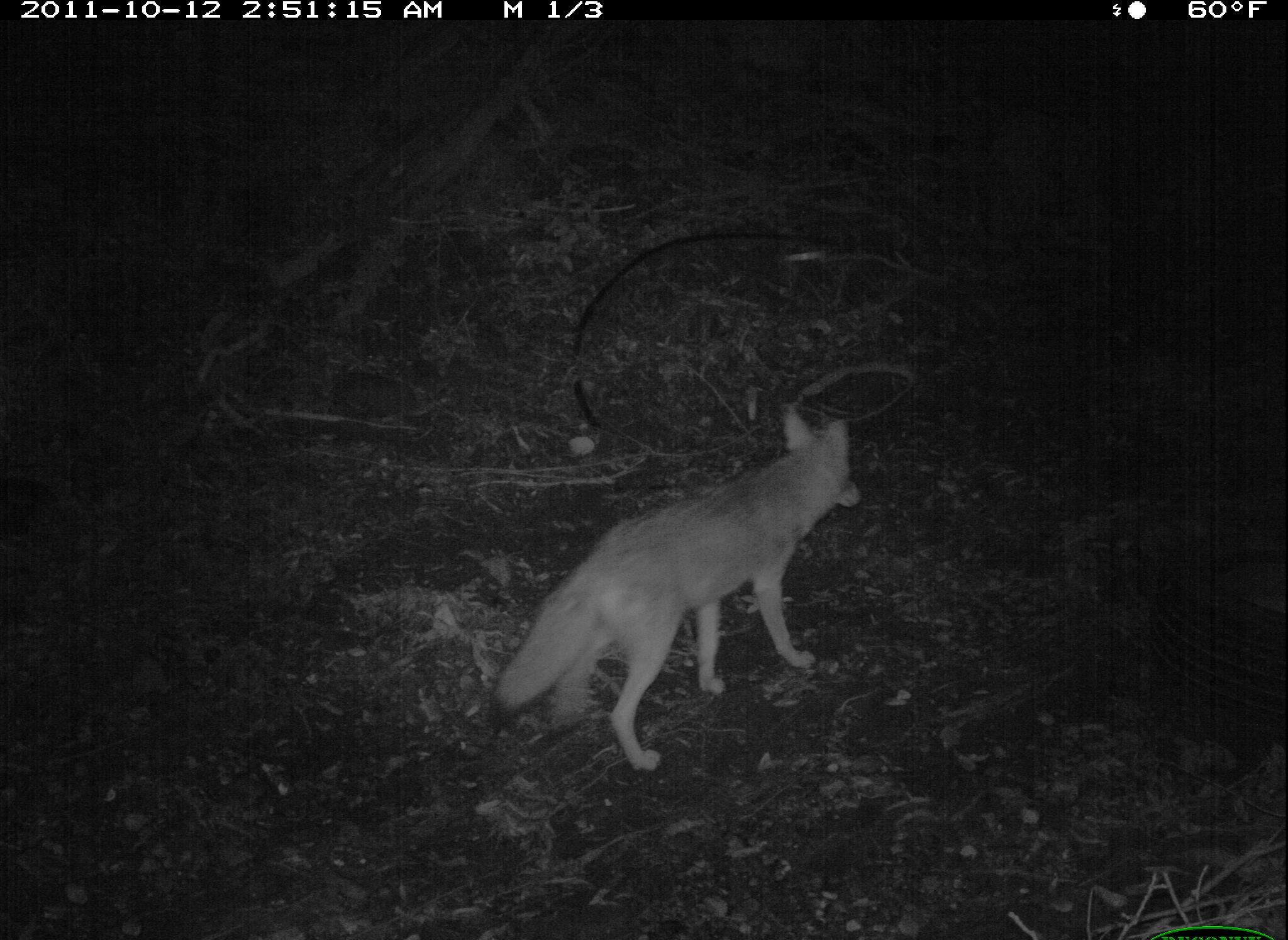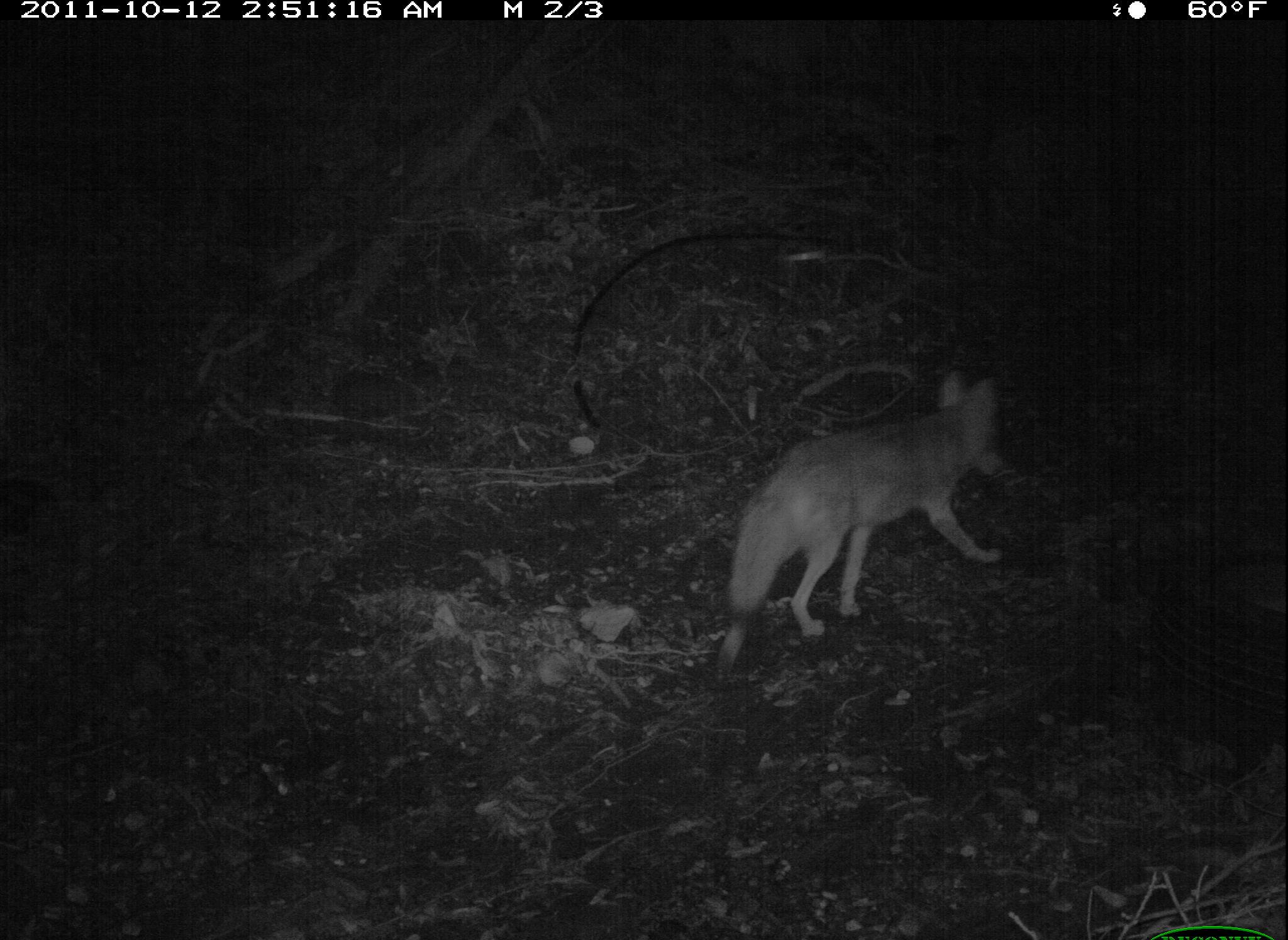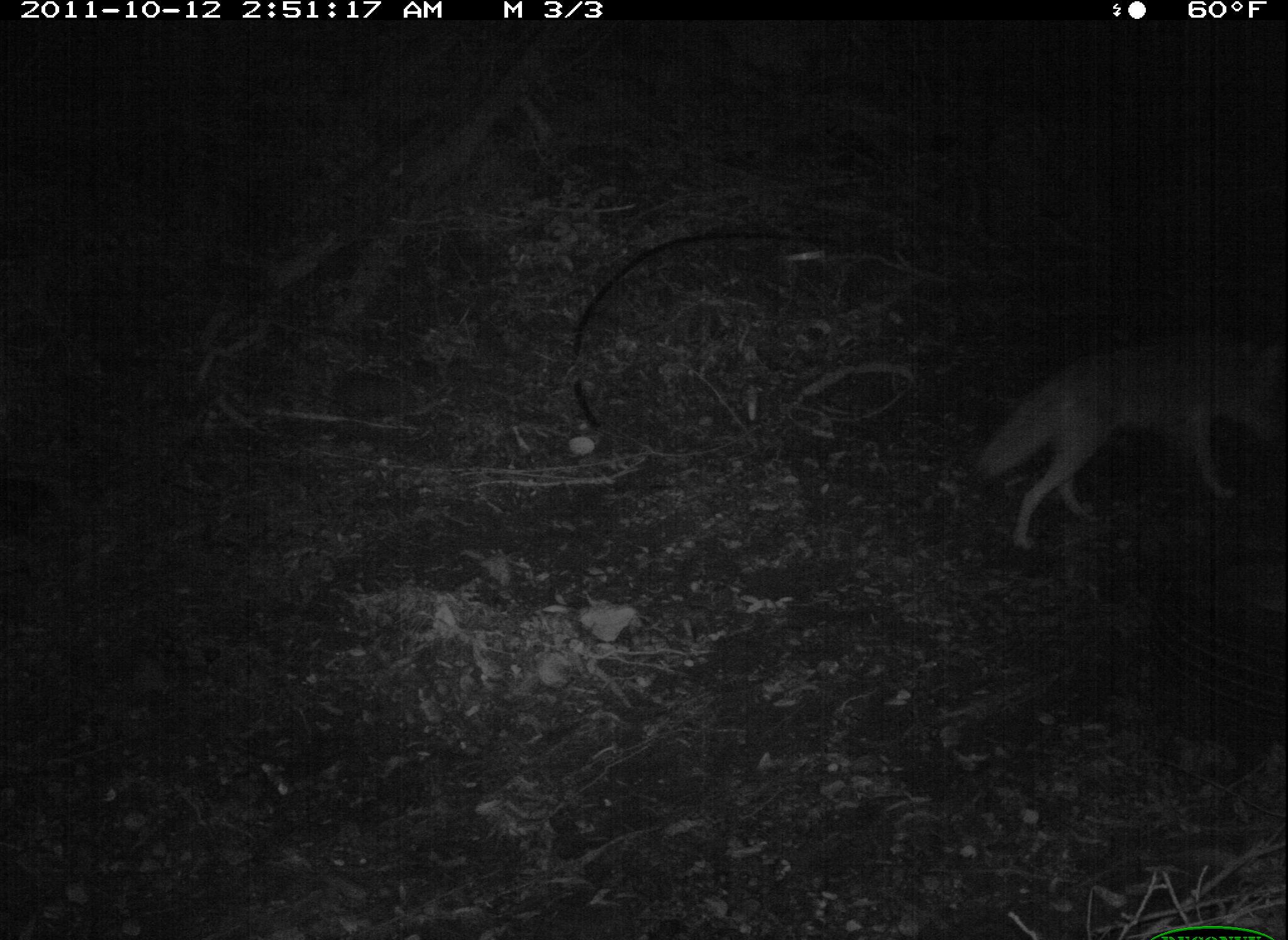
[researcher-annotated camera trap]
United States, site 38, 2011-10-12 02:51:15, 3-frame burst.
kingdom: Animalia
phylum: Chordata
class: Mammalia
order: Carnivora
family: Canidae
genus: Canis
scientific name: Canis latrans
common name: coyote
Coyote (Canis latrans).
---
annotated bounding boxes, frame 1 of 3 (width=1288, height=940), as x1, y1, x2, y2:
coyote: 478, 412, 905, 778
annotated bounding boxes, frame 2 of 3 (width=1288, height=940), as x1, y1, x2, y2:
coyote: 710, 353, 1013, 676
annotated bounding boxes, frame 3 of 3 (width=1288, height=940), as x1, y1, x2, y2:
coyote: 980, 301, 1282, 561